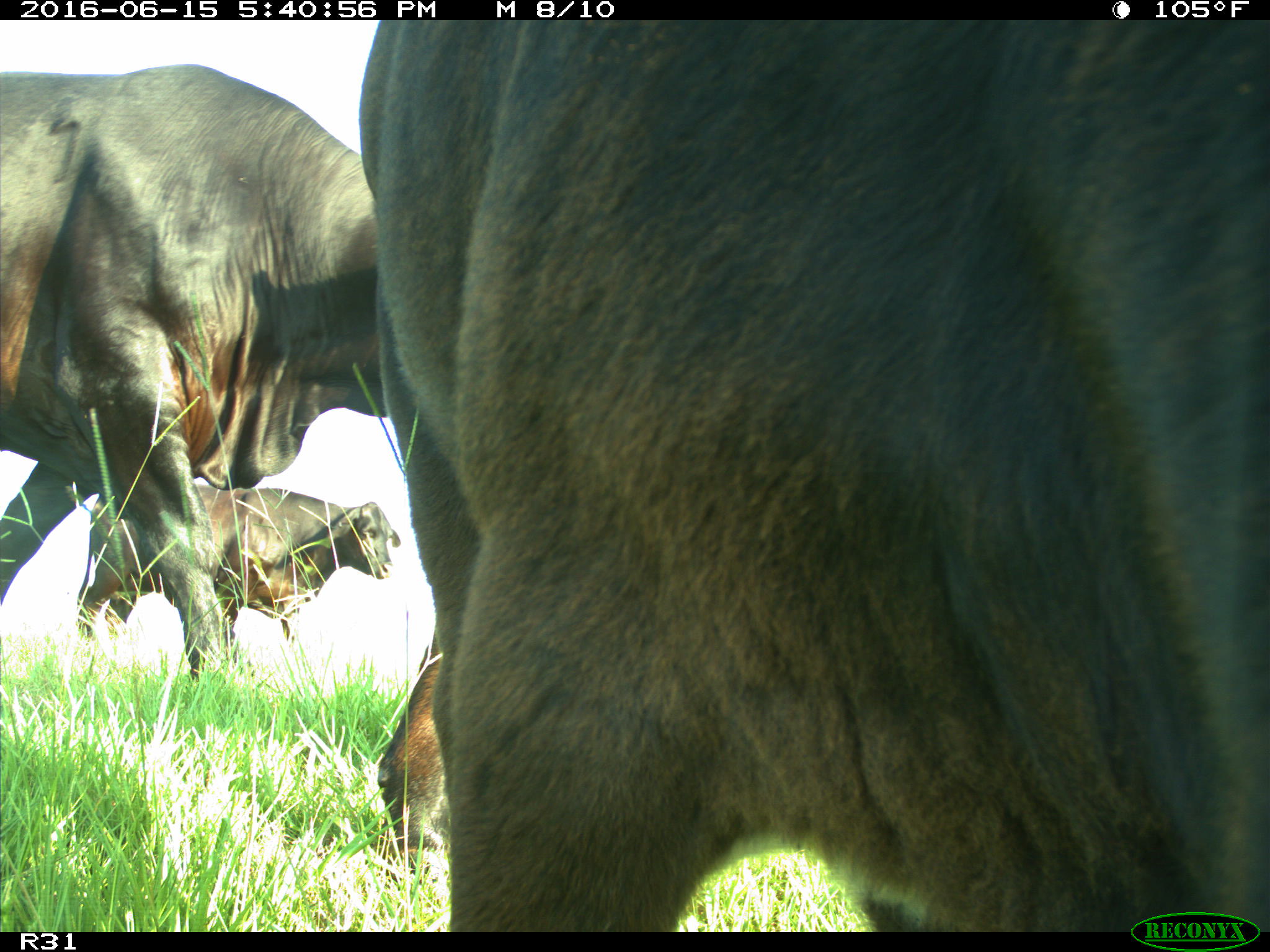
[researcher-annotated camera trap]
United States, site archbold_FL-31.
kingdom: Animalia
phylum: Chordata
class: Mammalia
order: Artiodactyla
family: Bovidae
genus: Bos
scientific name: Bos taurus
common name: domestic cow